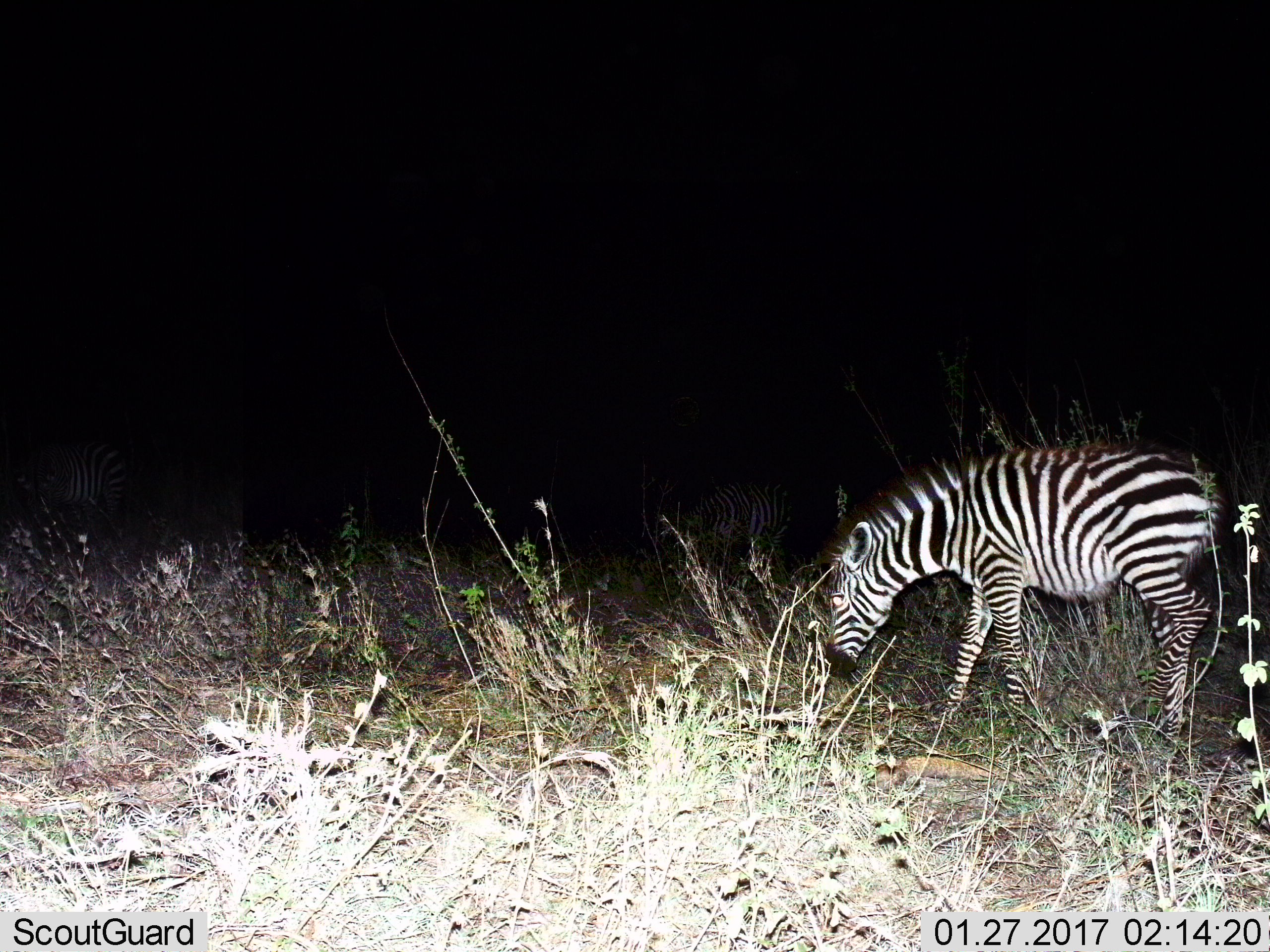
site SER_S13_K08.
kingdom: Animalia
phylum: Chordata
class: Mammalia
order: Perissodactyla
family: Equidae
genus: Equus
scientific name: Equus quagga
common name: plains zebra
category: zebraplains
Zebraplains (plains zebra) (Equus quagga), count 1. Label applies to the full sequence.